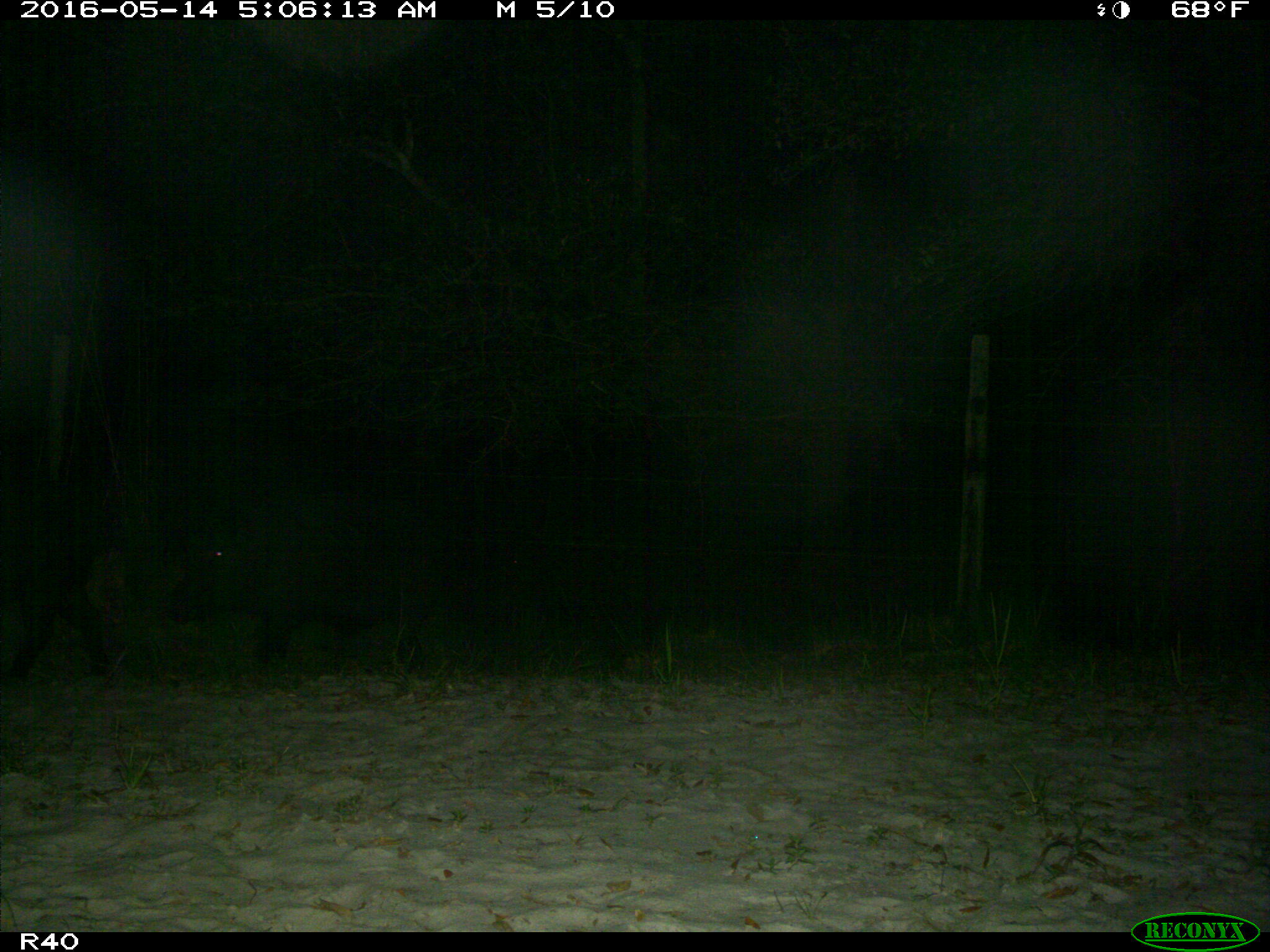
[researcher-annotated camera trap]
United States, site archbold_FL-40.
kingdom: Animalia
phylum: Chordata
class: Mammalia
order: Artiodactyla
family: Suidae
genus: Sus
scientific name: Sus scrofa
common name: wild boar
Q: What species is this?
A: Sus scrofa (wild boar).